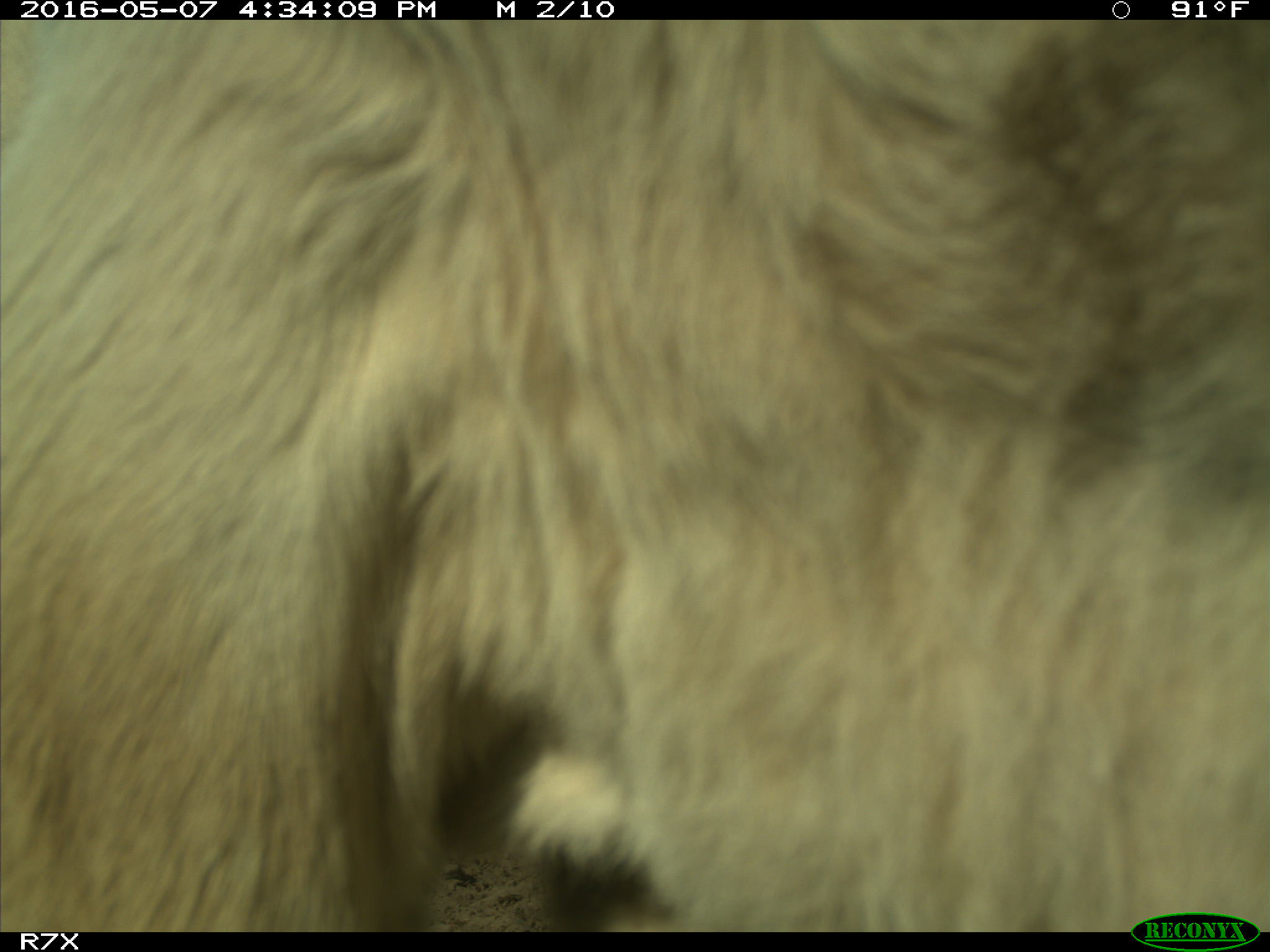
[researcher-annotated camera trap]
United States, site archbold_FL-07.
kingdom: Animalia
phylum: Chordata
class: Mammalia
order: Artiodactyla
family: Bovidae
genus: Bos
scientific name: Bos taurus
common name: domestic cow